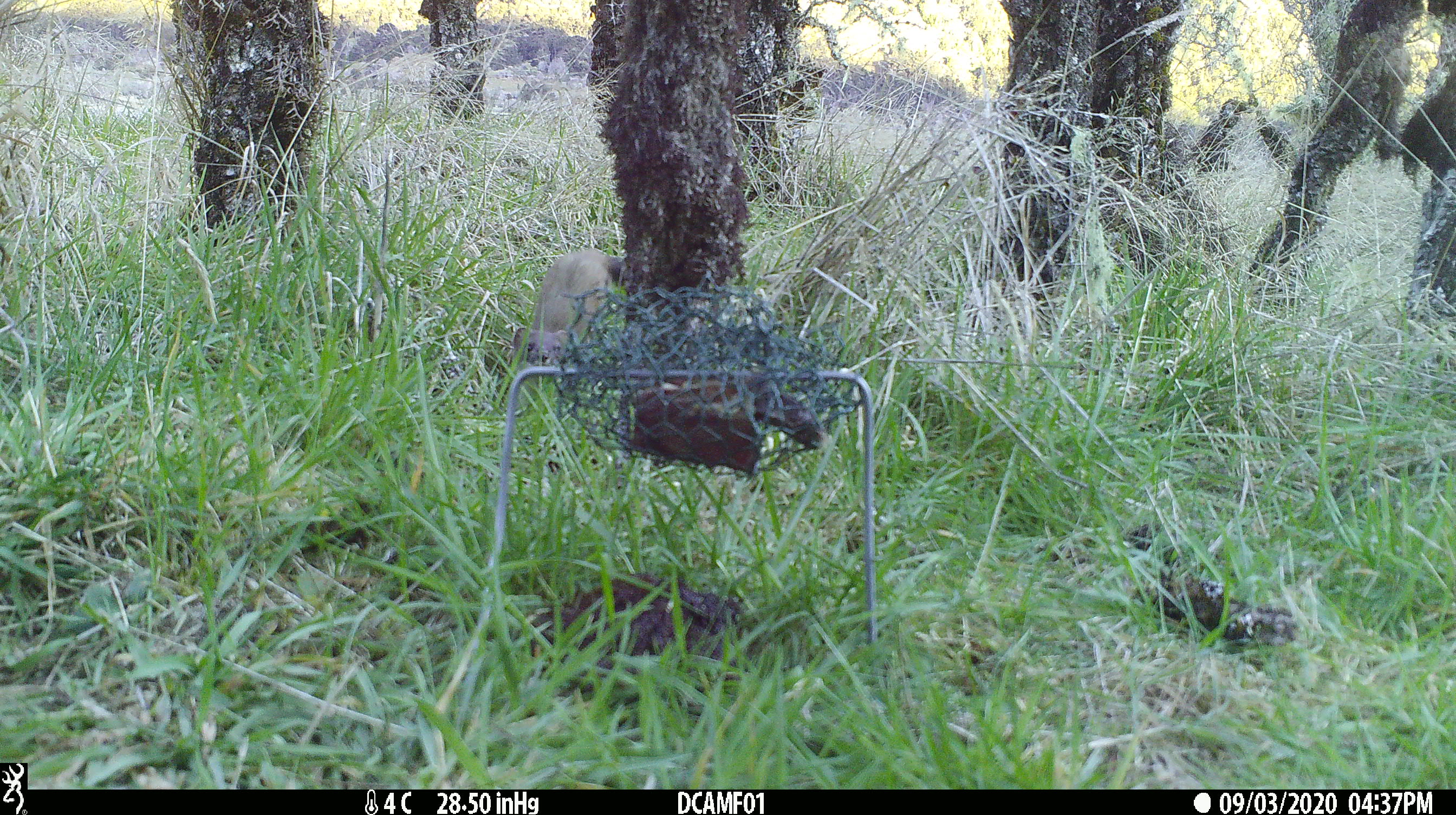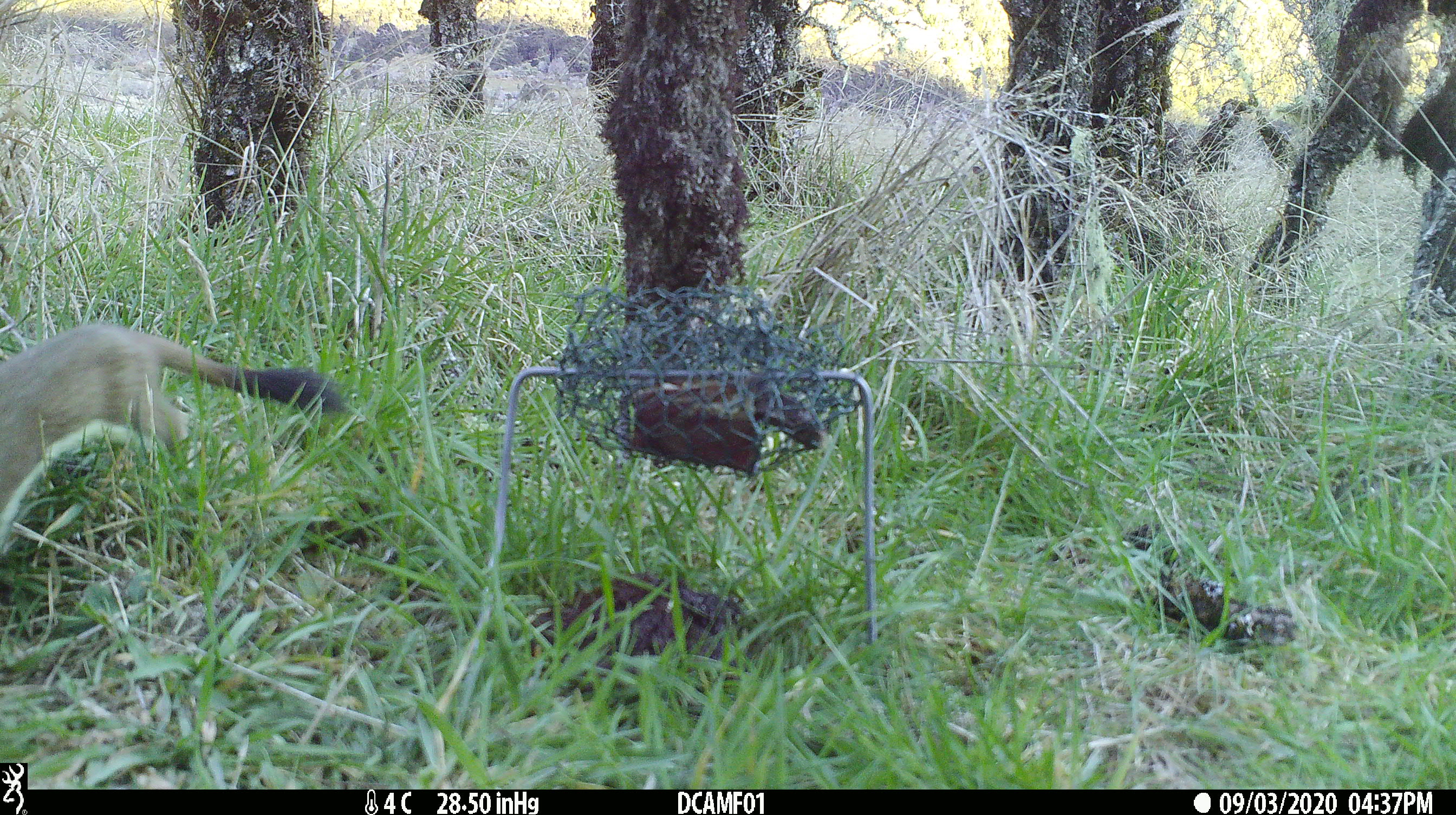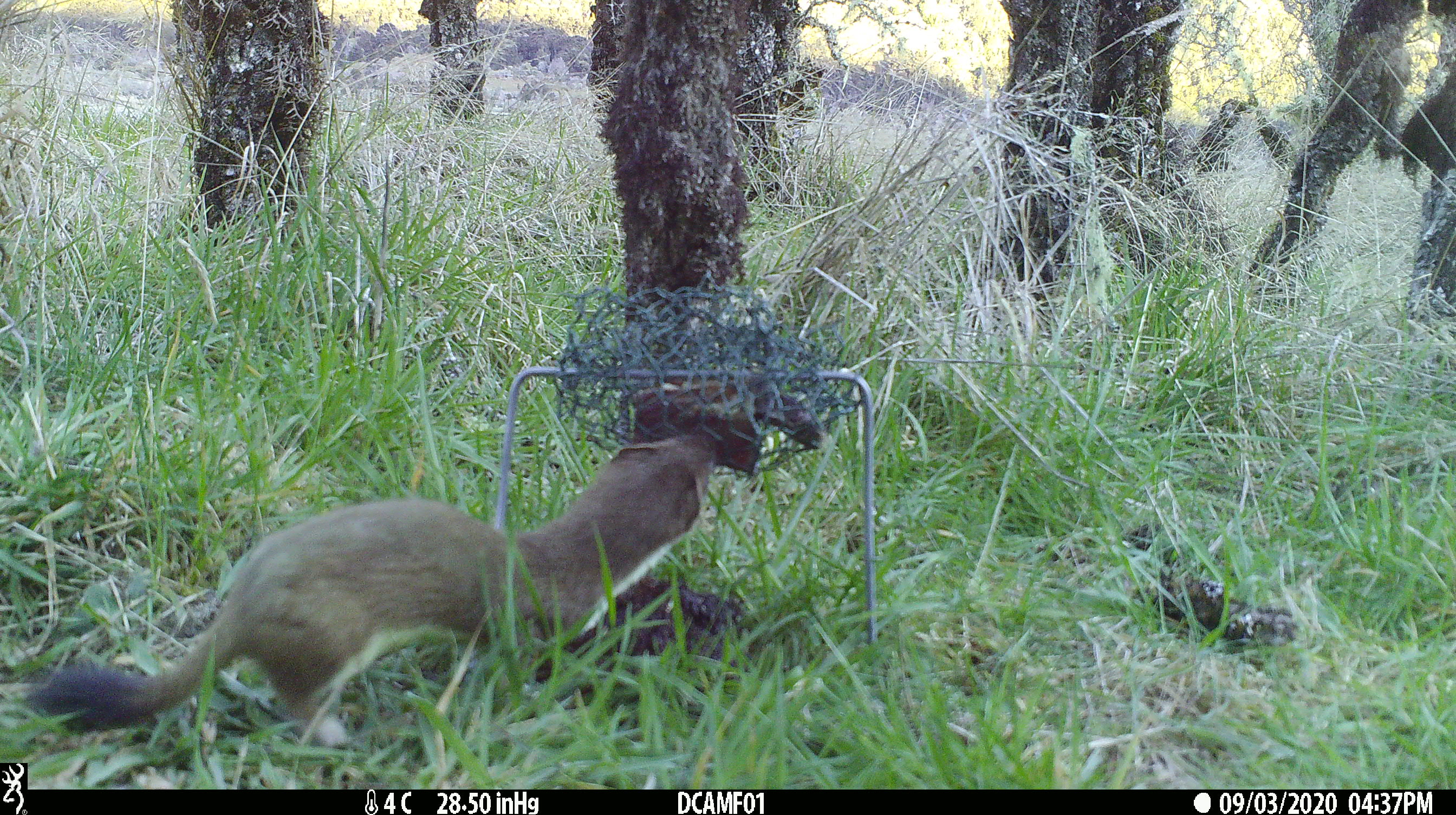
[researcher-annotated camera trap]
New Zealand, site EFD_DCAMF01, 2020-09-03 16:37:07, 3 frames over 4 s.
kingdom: Animalia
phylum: Chordata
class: Mammalia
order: Carnivora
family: Mustelidae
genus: Mustela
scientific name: Mustela erminea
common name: stoat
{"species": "stoat (Mustela erminea)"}